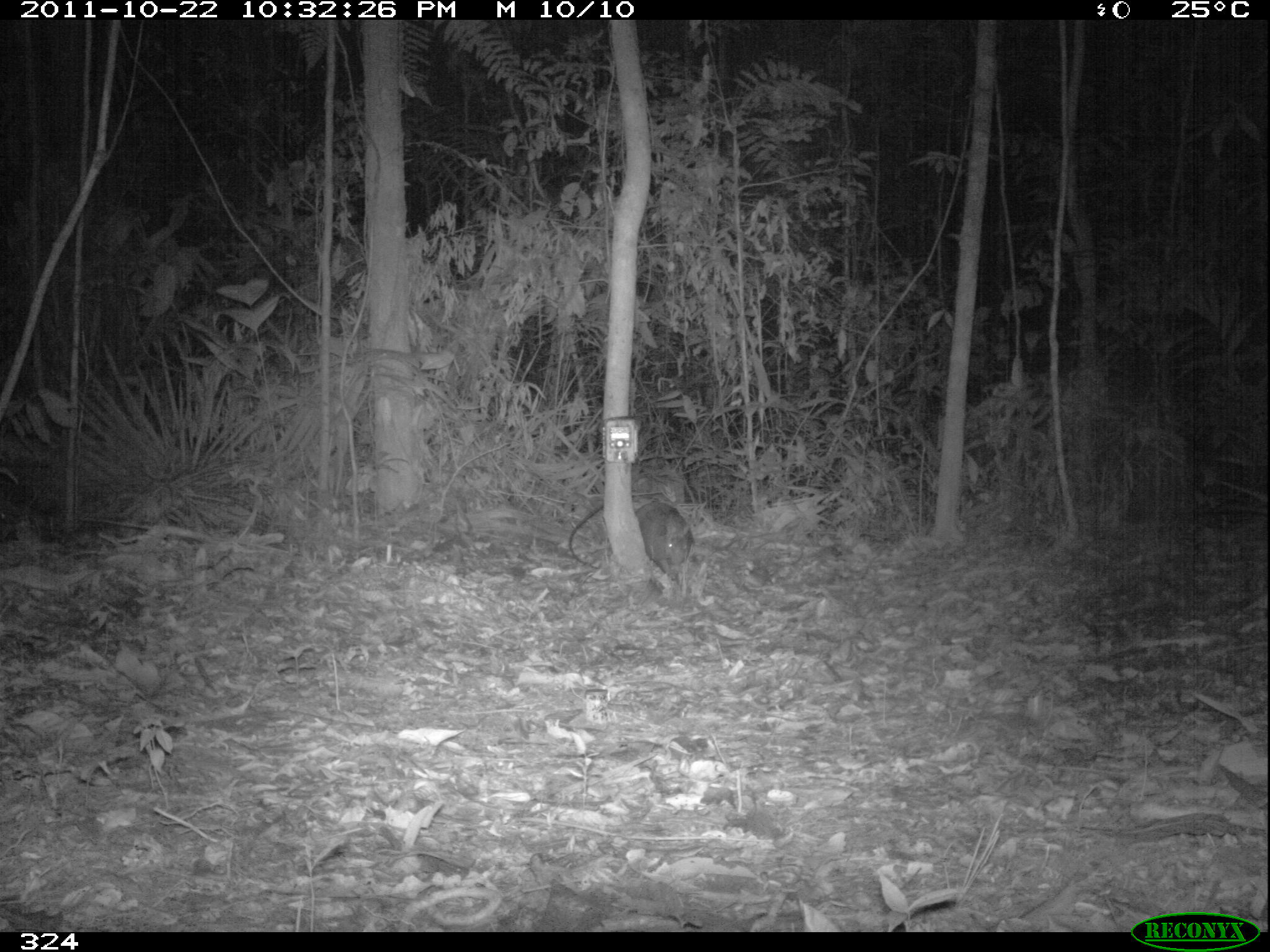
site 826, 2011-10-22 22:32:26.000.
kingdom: Animalia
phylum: Chordata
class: Mammalia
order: Cingulata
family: Dasypodidae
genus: Dasypus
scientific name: Dasypus kappleri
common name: greater long-nosed armadillo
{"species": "Dasypus kappleri (greater long-nosed armadillo)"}